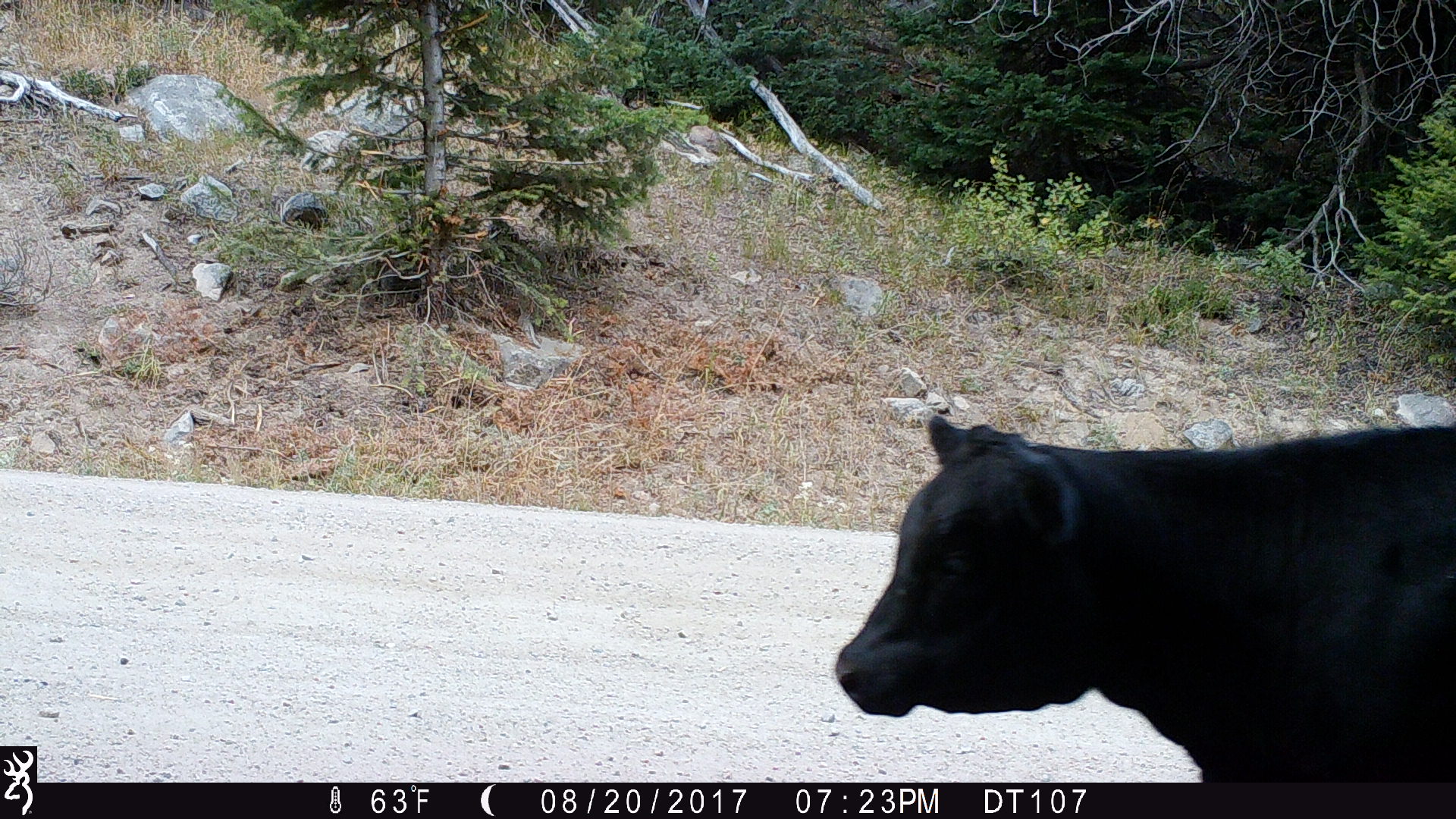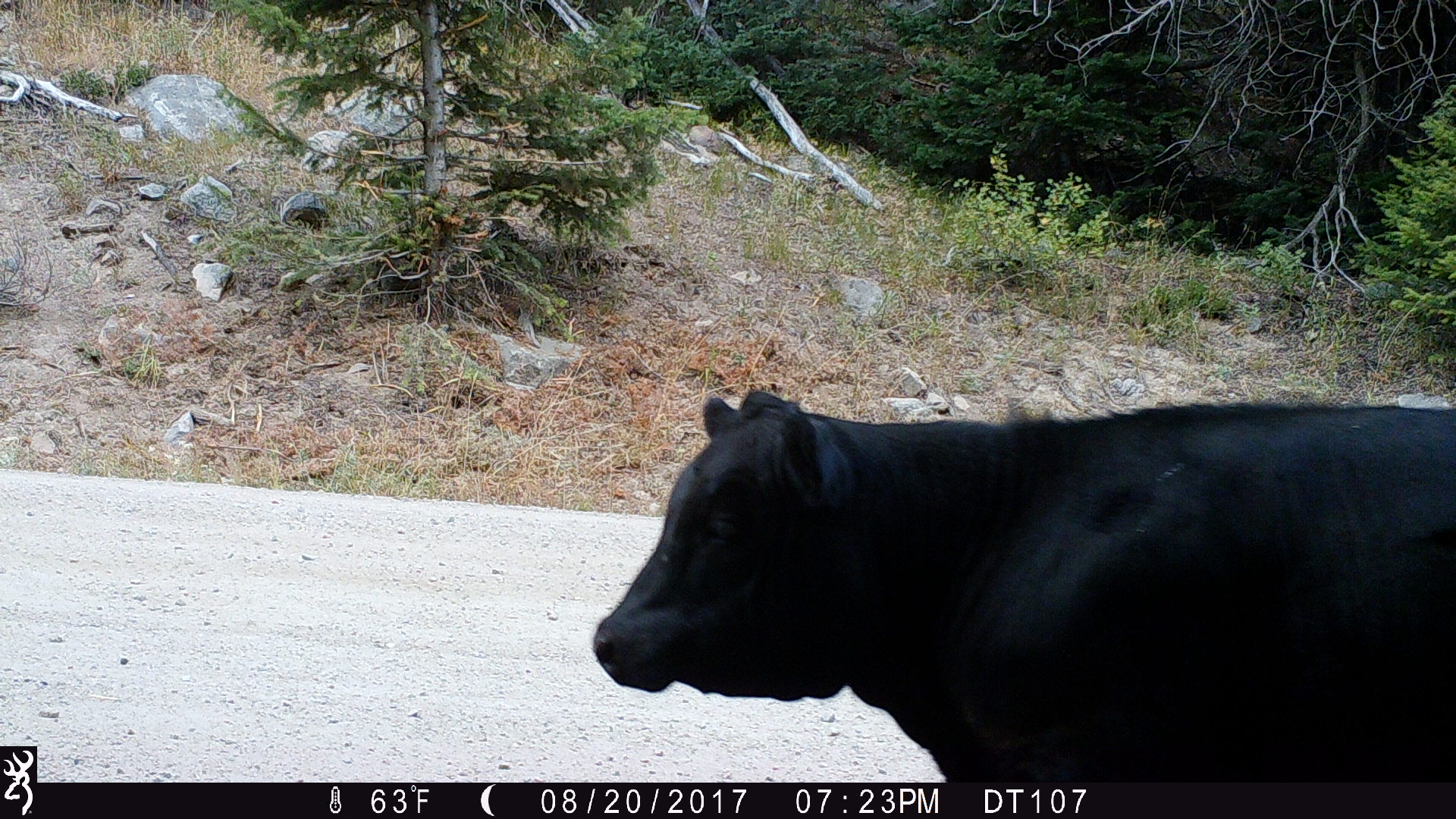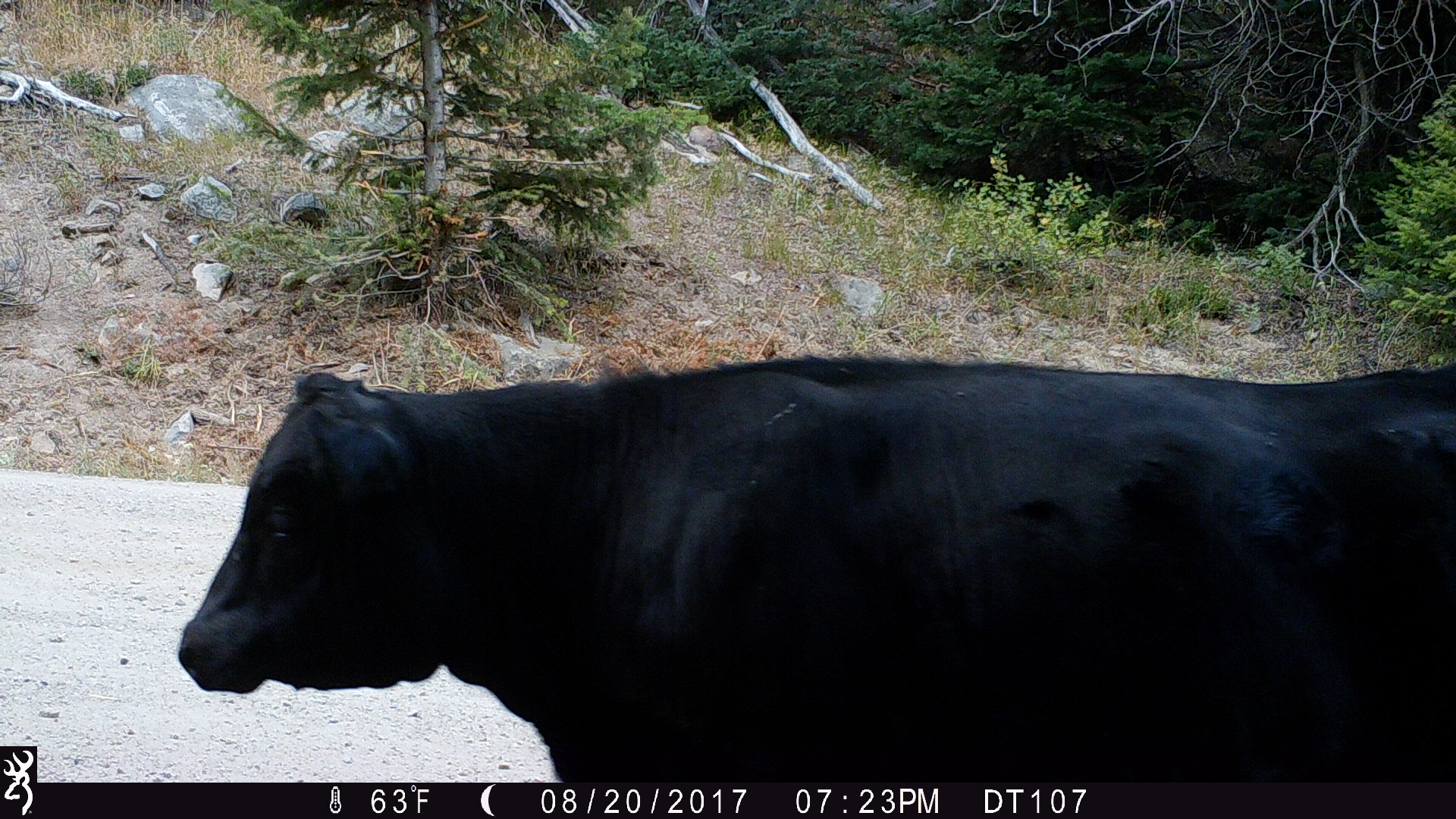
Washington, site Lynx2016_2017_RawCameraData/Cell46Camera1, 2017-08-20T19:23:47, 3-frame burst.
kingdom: Animalia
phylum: Chordata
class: Mammalia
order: Artiodactyla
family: Bovidae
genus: Bos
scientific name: Bos taurus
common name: domestic cattle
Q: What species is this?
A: Domestic cattle (Bos taurus).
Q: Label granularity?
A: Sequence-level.